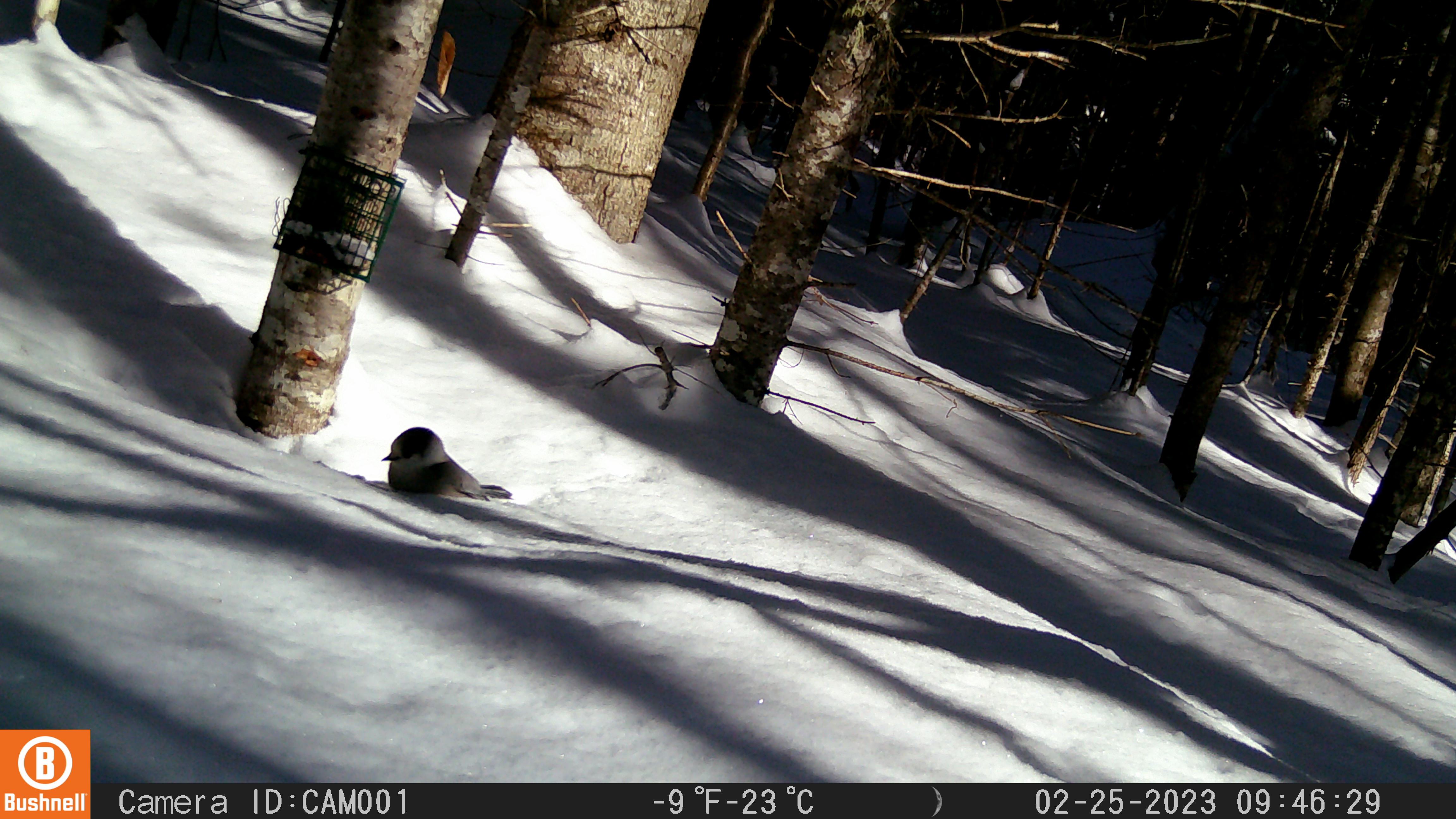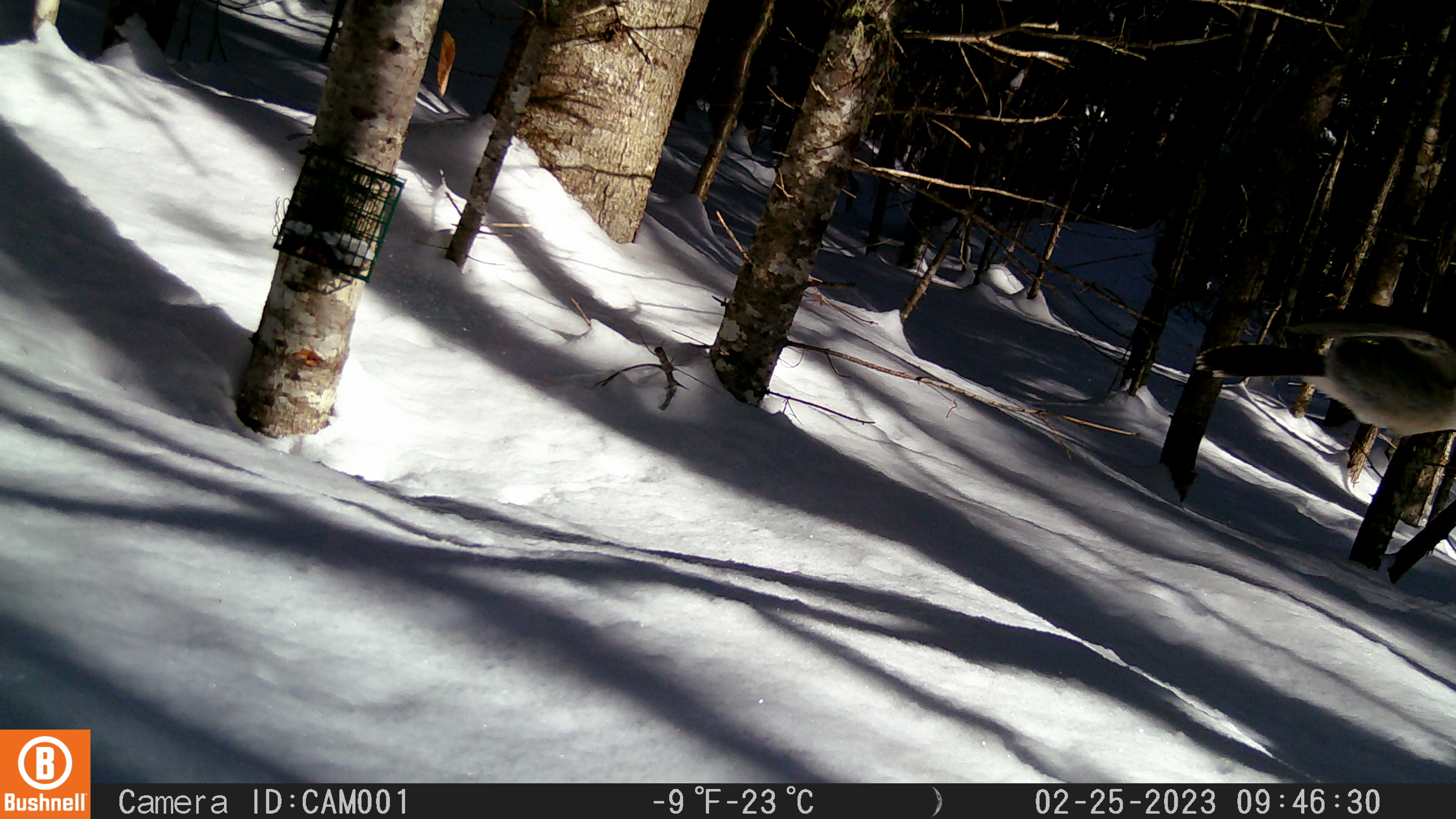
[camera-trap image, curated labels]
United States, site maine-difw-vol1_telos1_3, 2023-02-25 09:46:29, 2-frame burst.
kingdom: Animalia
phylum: Chordata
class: Aves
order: Passeriformes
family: Corvidae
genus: Perisoreus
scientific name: Perisoreus canadensis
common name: canada jay